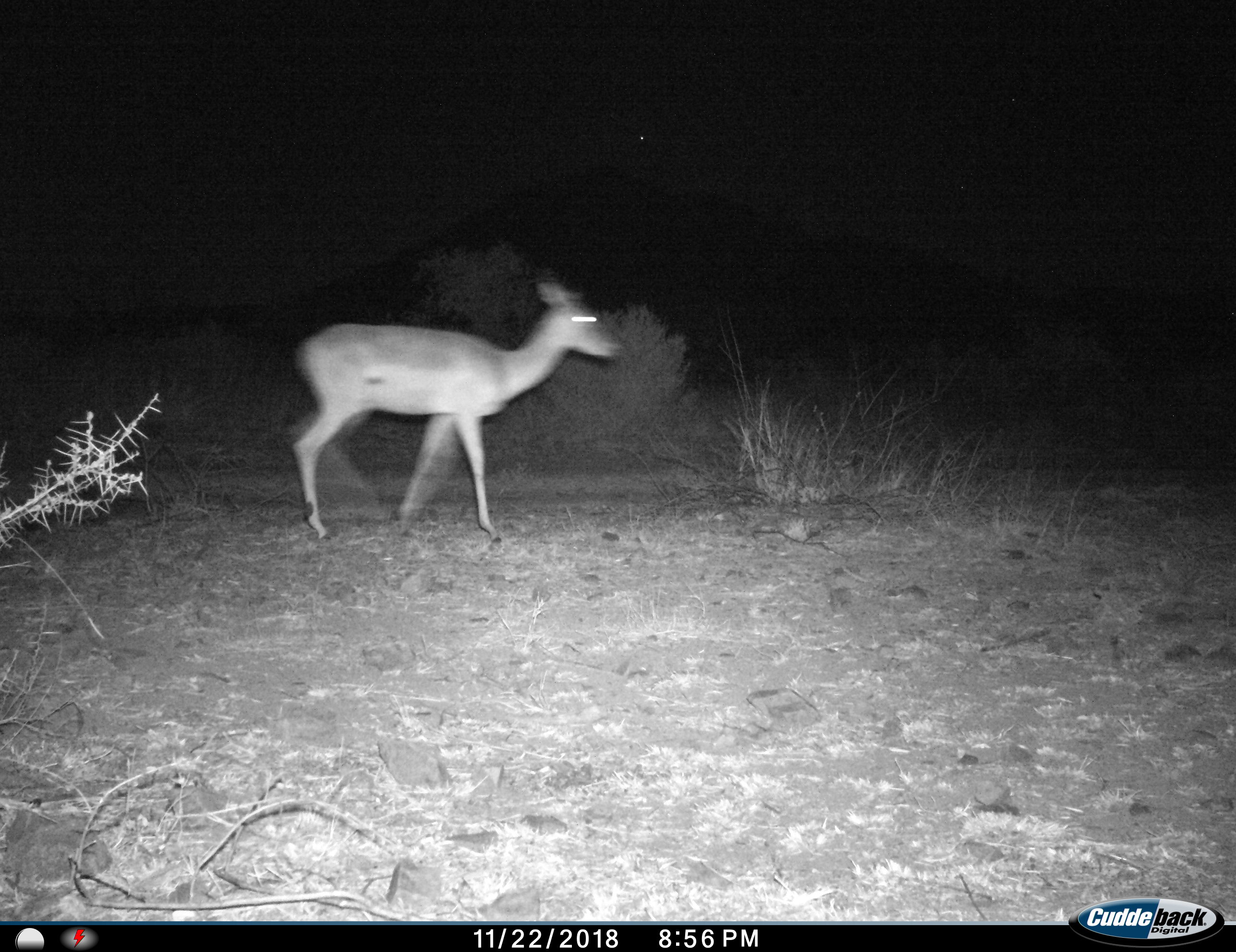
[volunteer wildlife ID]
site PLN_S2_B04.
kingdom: Animalia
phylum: Chordata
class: Mammalia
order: Artiodactyla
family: Bovidae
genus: Aepyceros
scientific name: Aepyceros melampus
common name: impala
Impala (Aepyceros melampus), count 1. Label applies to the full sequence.